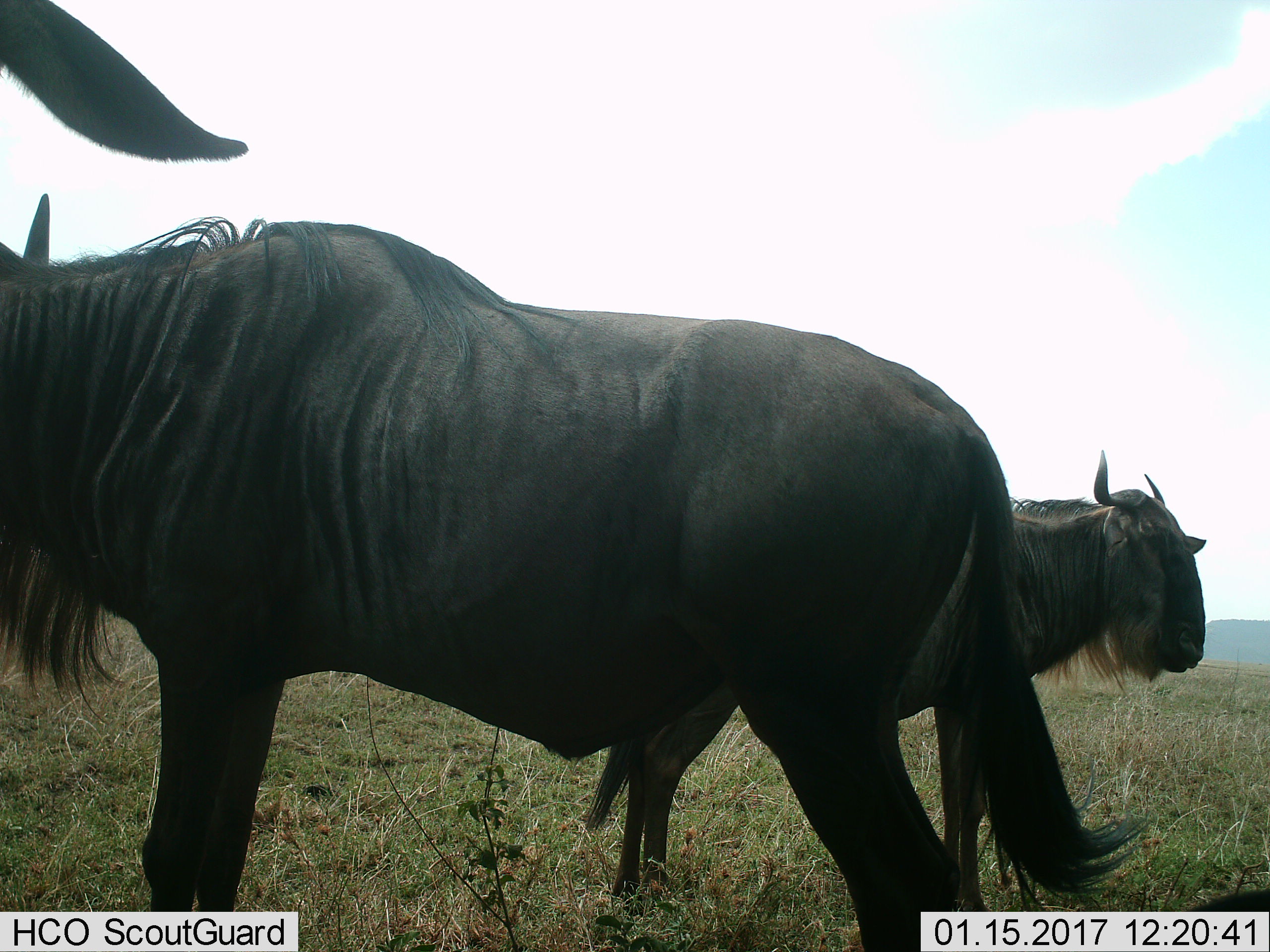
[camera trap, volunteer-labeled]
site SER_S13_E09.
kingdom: Animalia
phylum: Chordata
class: Mammalia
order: Artiodactyla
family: Bovidae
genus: Connochaetes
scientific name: Connochaetes taurinus taurinus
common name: blue wildebeest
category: wildebeestblue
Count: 3.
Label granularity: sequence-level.